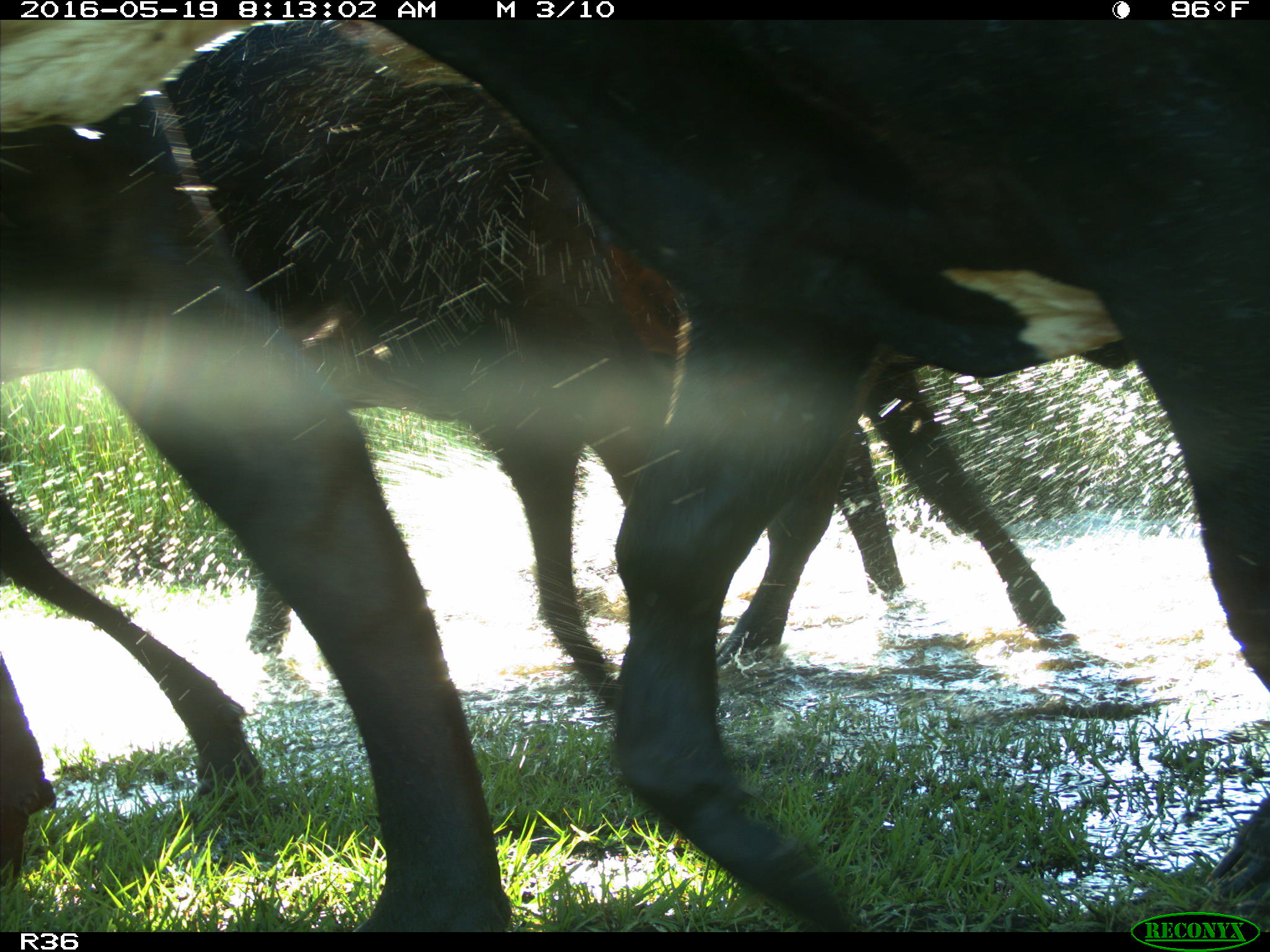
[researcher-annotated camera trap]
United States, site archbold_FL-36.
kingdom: Animalia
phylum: Chordata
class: Mammalia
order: Artiodactyla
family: Bovidae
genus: Bos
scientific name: Bos taurus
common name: domestic cow